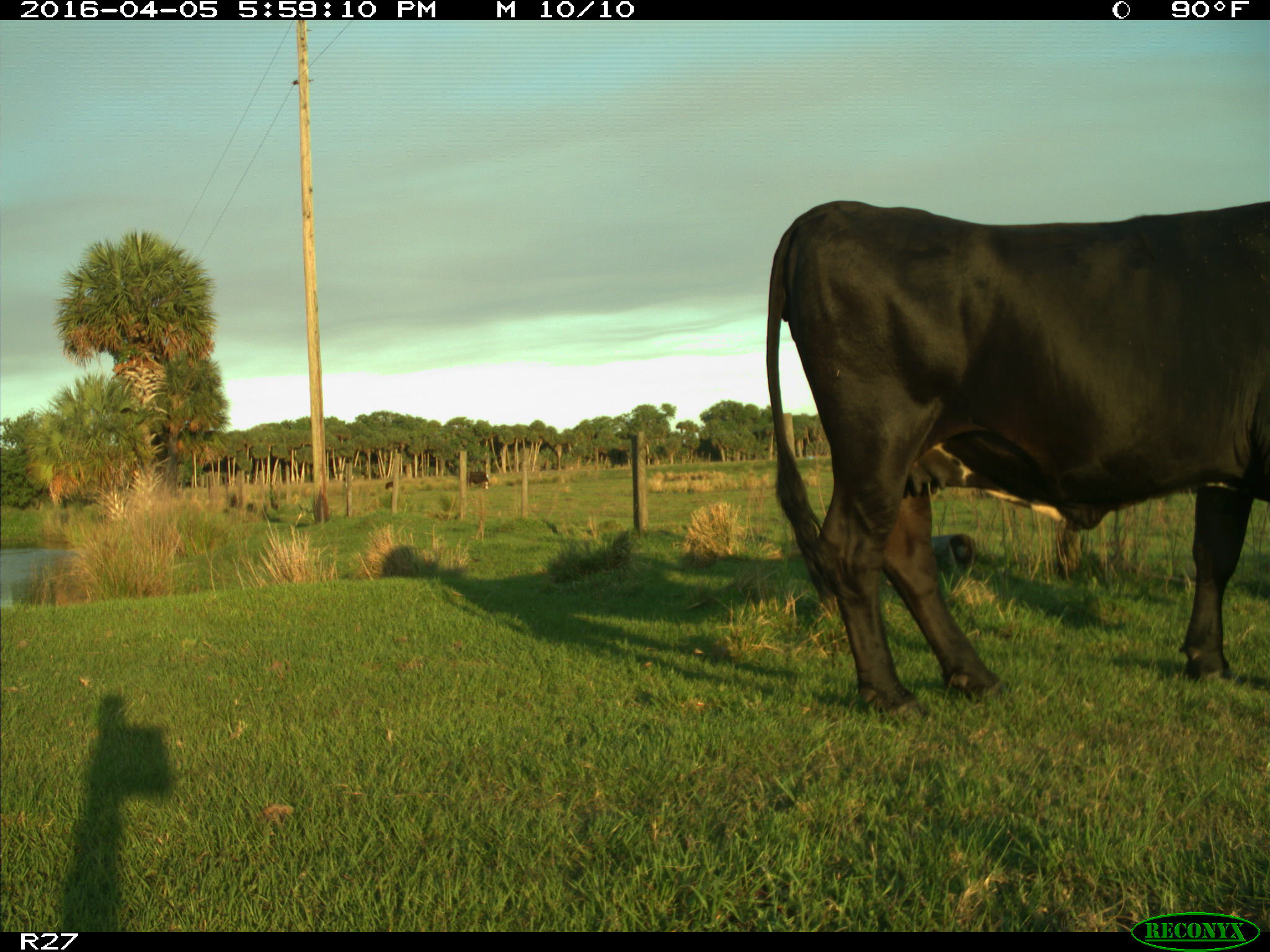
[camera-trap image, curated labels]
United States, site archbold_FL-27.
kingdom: Animalia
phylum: Chordata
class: Mammalia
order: Artiodactyla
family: Bovidae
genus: Bos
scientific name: Bos taurus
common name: domestic cow